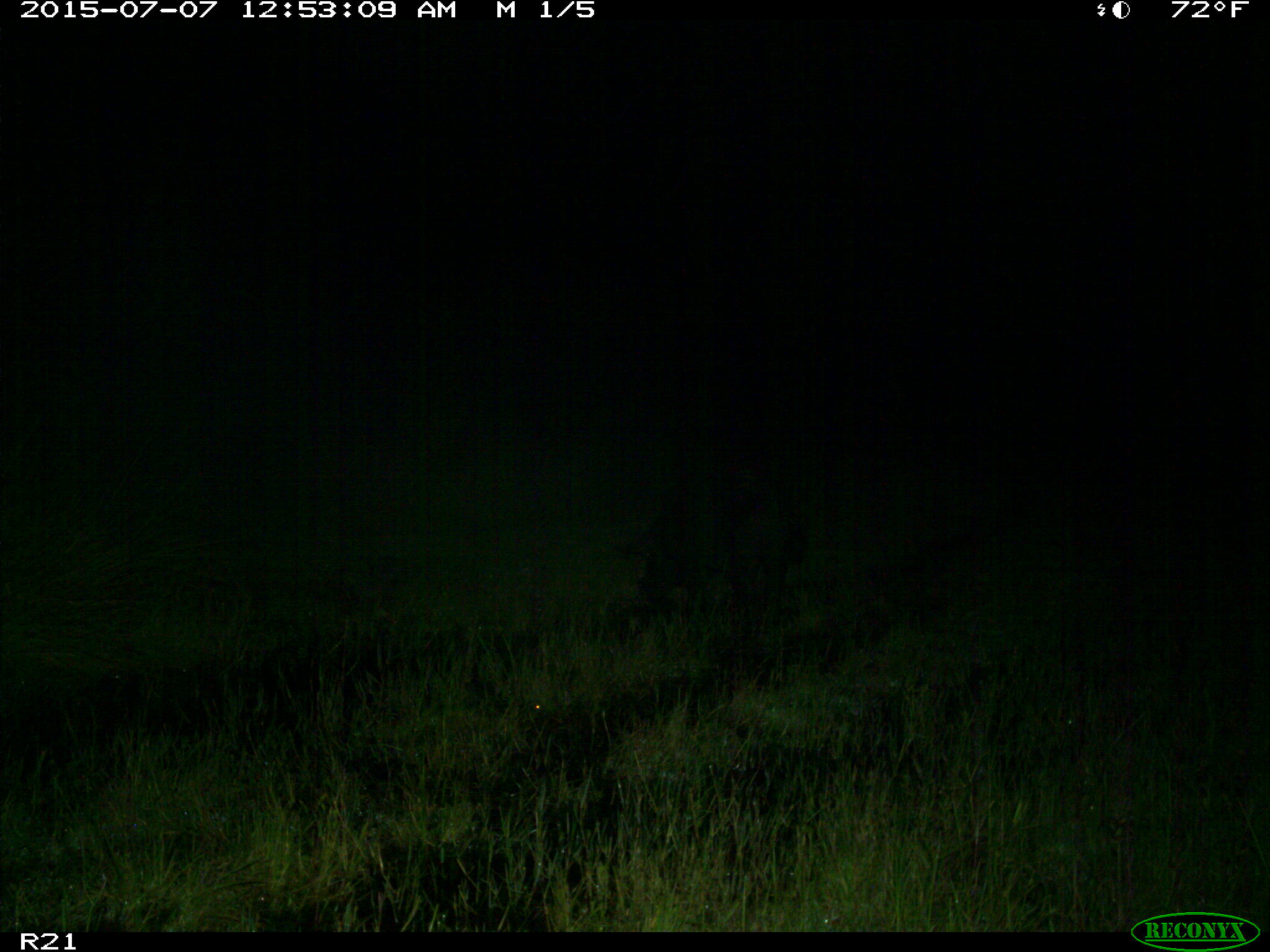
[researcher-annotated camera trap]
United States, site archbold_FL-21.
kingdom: Animalia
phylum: Chordata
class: Mammalia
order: Artiodactyla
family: Suidae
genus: Sus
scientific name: Sus scrofa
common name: wild boar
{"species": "Sus scrofa (wild boar)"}